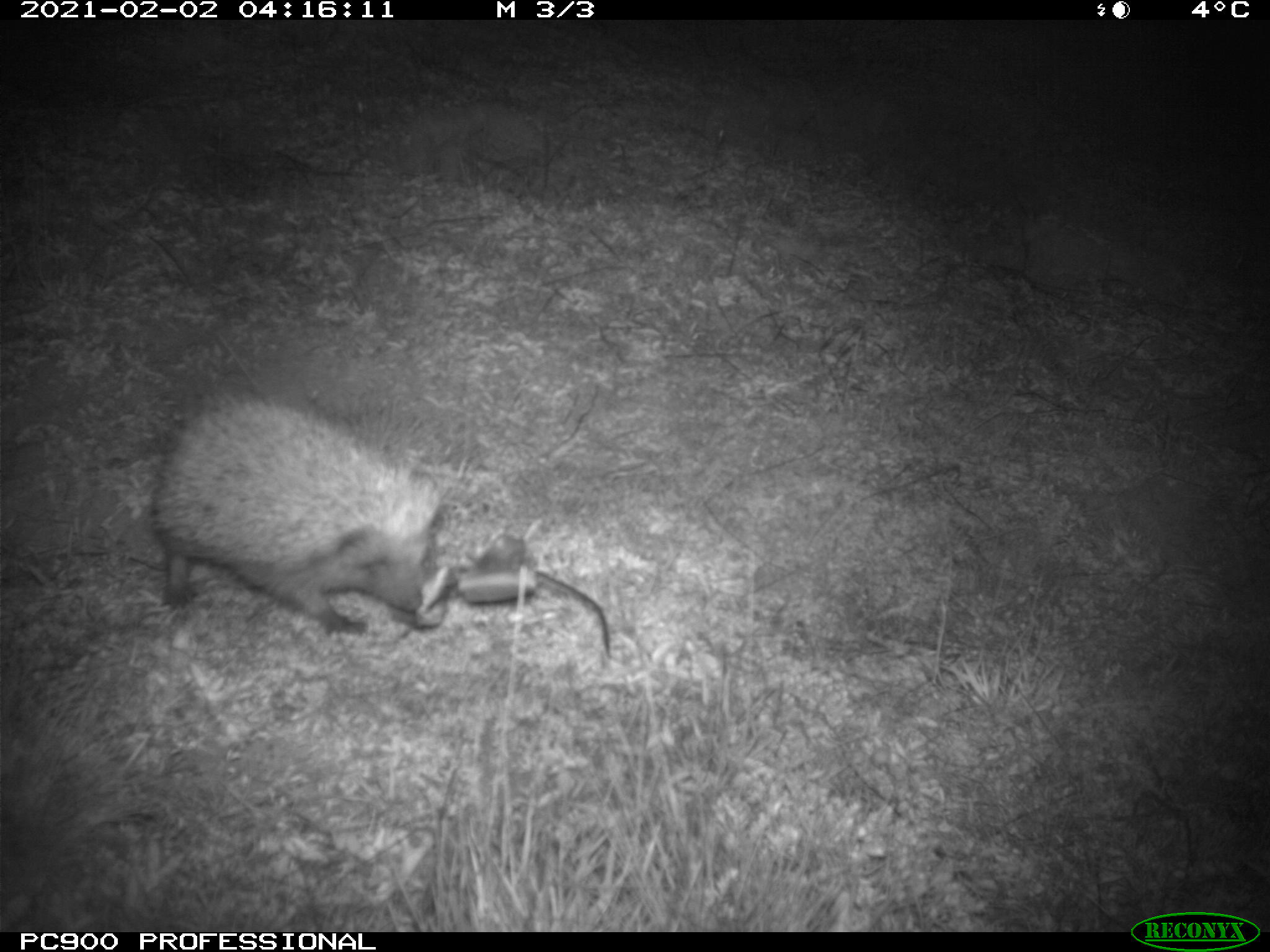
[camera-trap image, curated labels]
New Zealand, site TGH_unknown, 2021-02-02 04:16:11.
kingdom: Animalia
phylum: Chordata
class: Mammalia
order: Eulipotyphla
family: Erinaceidae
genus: Erinaceus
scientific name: Erinaceus europaeus europaeus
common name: european hedgehog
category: hedgehog